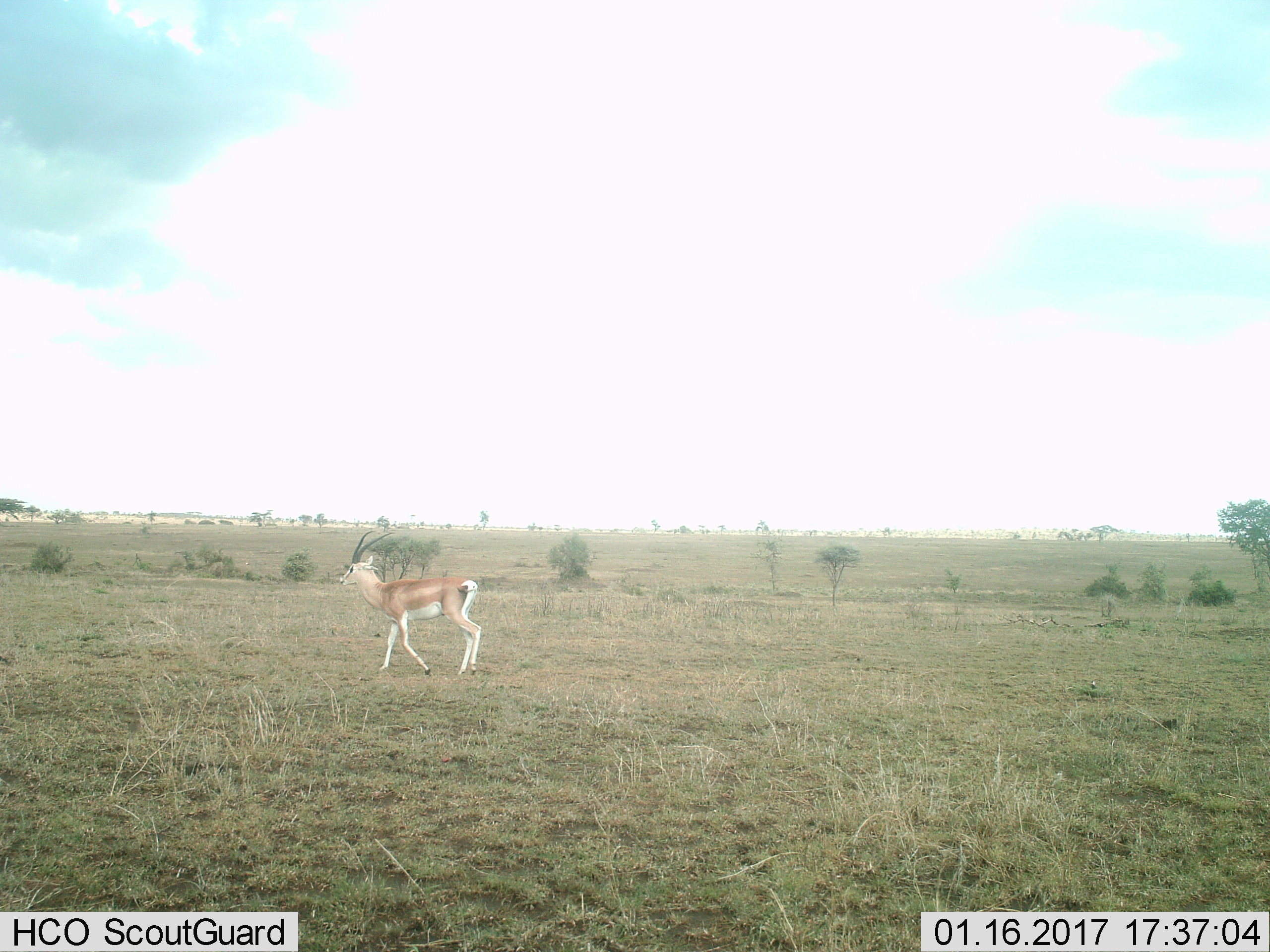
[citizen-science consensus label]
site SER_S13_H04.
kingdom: Animalia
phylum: Chordata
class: Mammalia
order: Artiodactyla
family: Bovidae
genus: Nanger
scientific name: Nanger granti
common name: grant's gazelle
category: gazellegrants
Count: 1.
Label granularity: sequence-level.